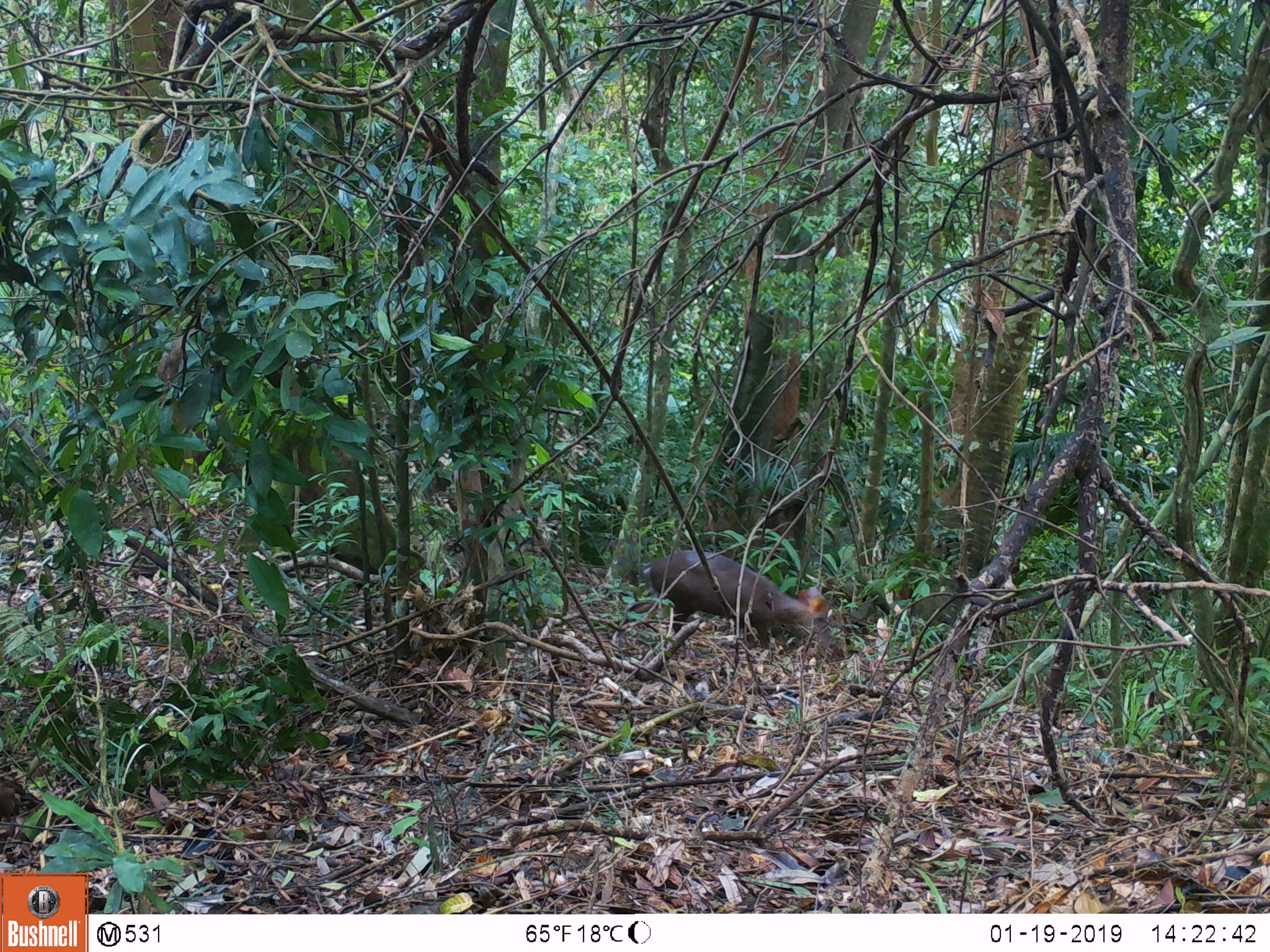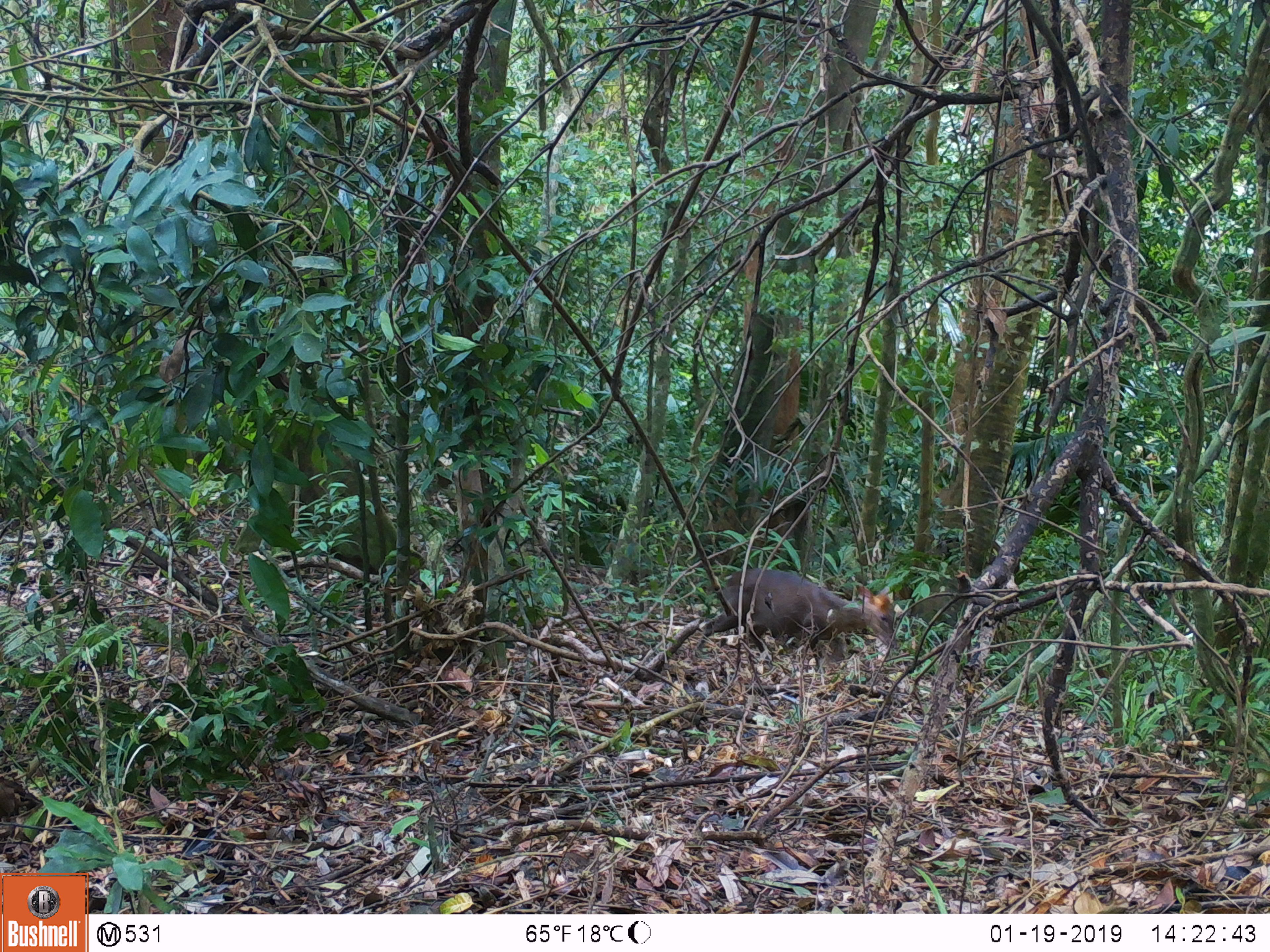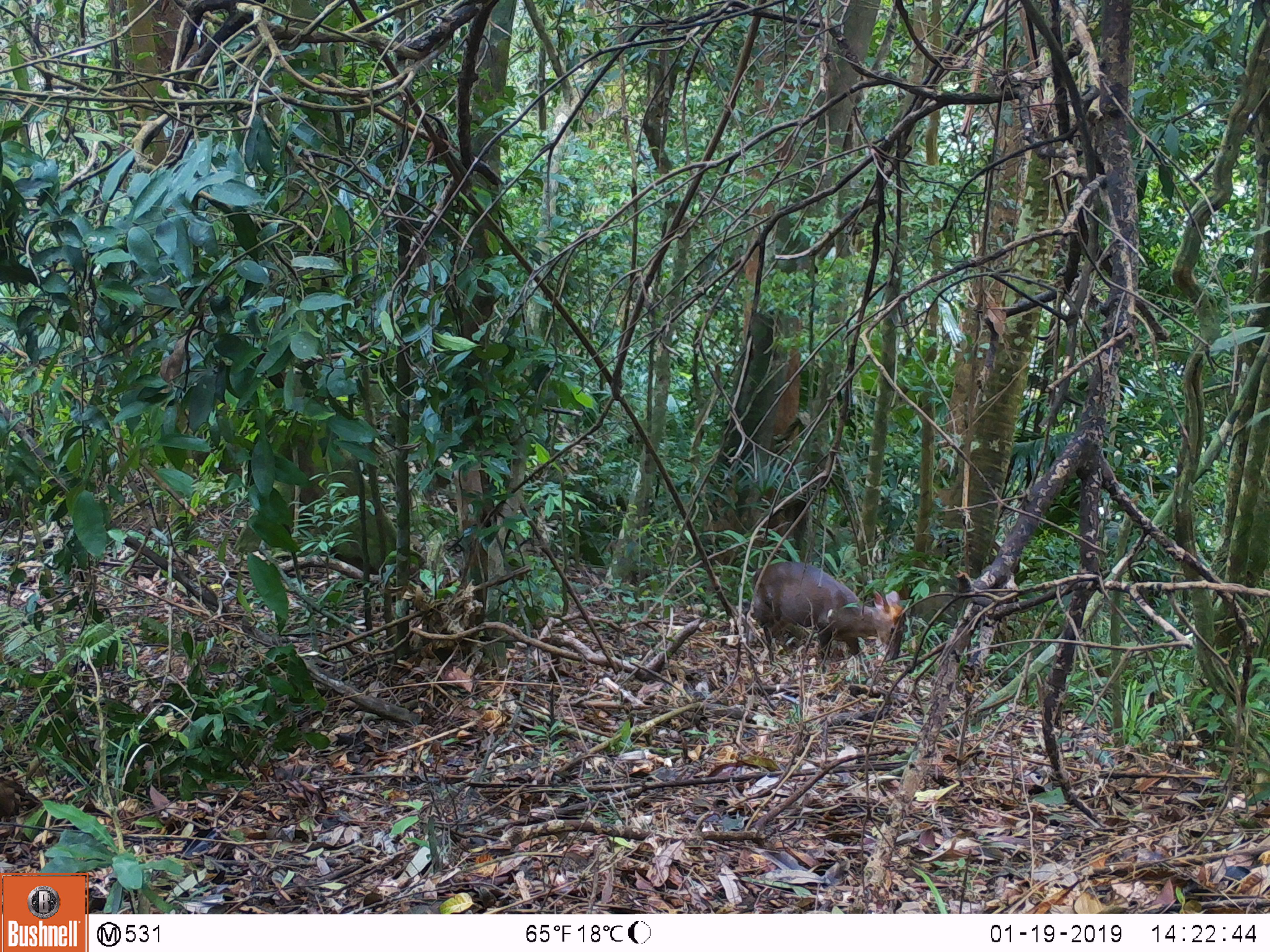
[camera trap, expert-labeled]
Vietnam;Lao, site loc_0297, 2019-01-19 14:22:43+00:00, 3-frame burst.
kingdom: Animalia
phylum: Chordata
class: Mammalia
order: Artiodactyla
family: Cervidae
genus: Muntiacus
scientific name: Muntiacus rooseveltorum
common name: roosevelt's muntjac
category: roosevelts muntjac group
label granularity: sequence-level